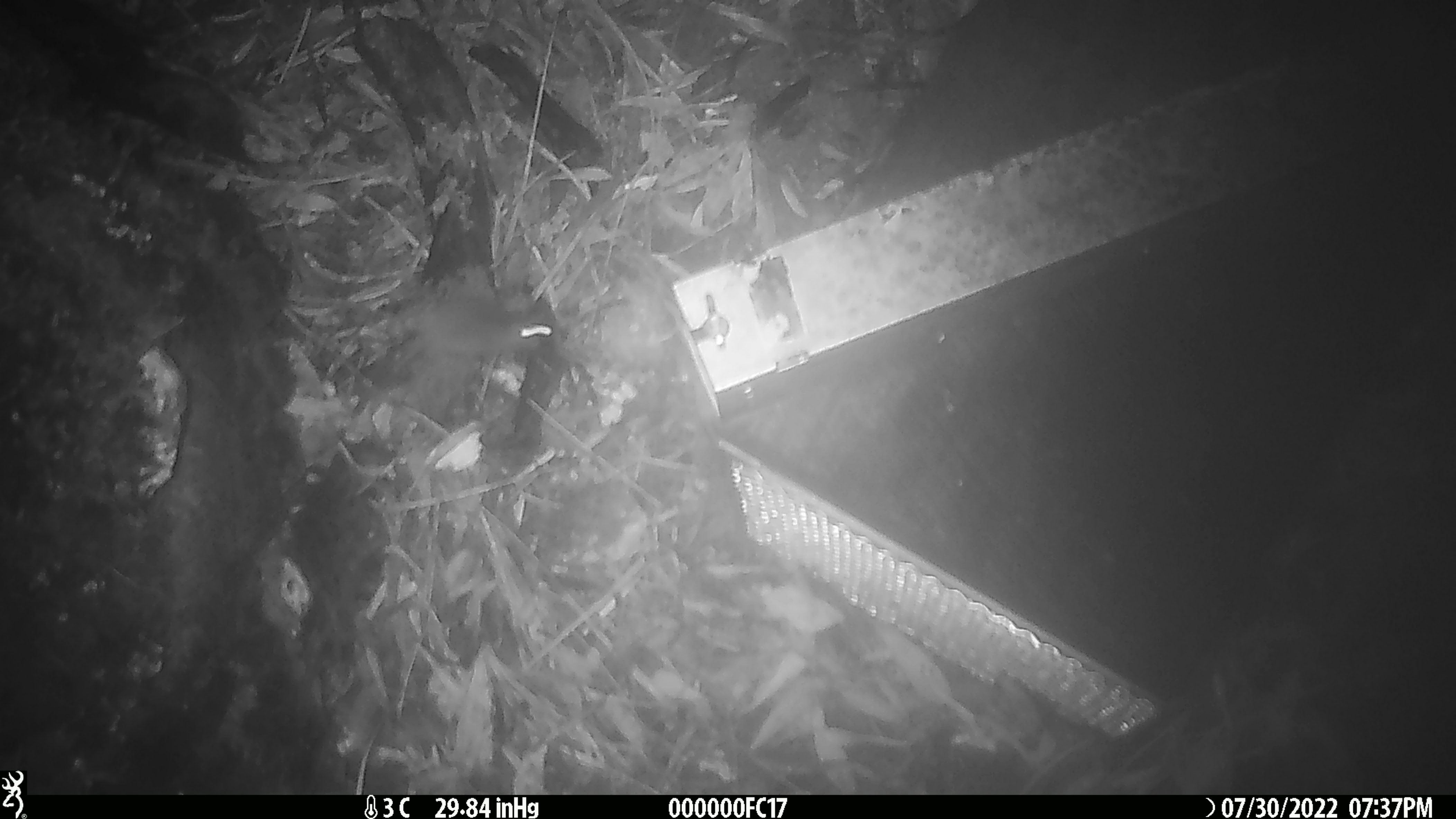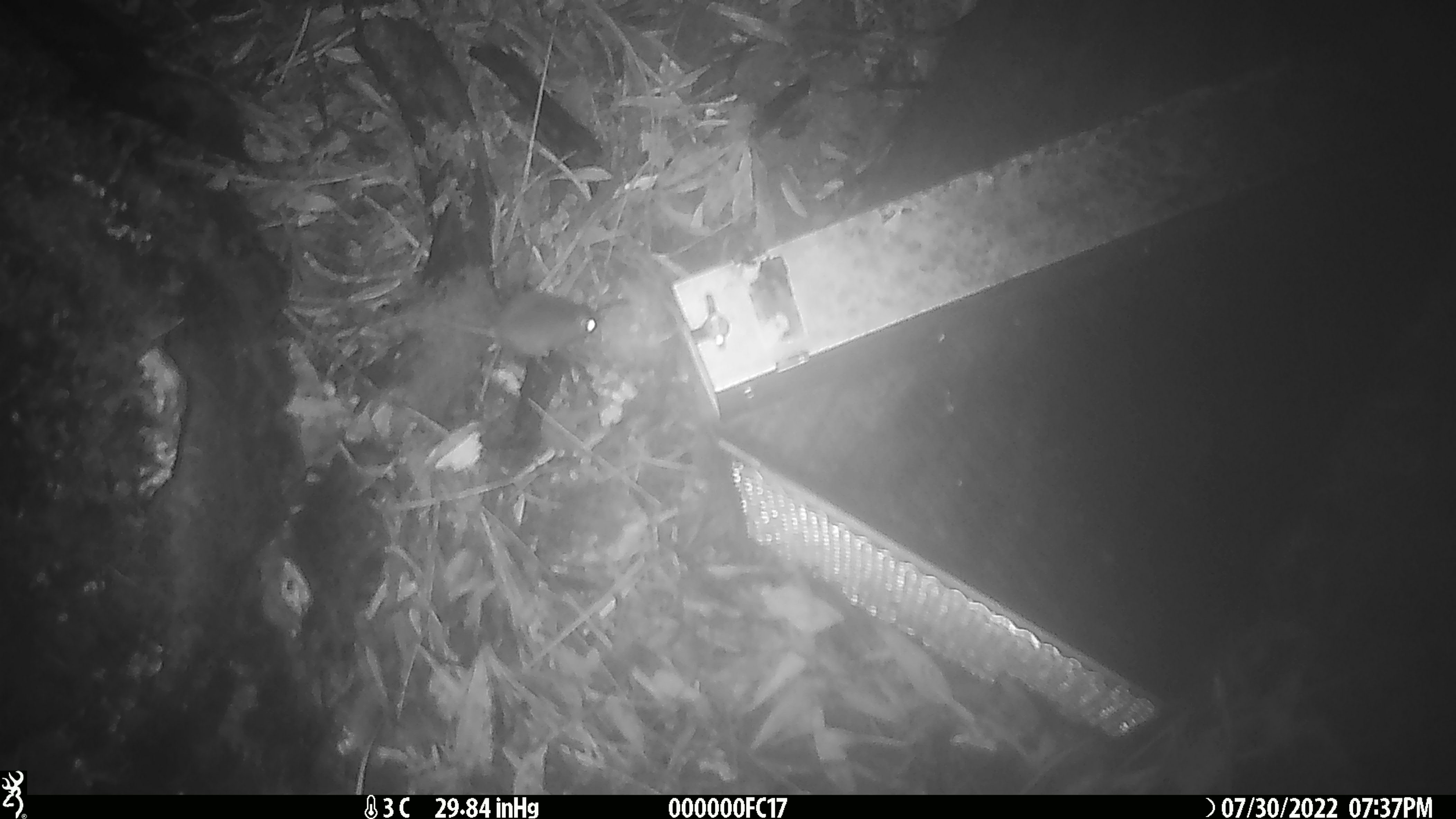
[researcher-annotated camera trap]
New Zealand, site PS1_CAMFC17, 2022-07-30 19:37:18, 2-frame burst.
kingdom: Animalia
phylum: Chordata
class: Mammalia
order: Rodentia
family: Muridae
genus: Mus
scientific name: Mus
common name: mouse